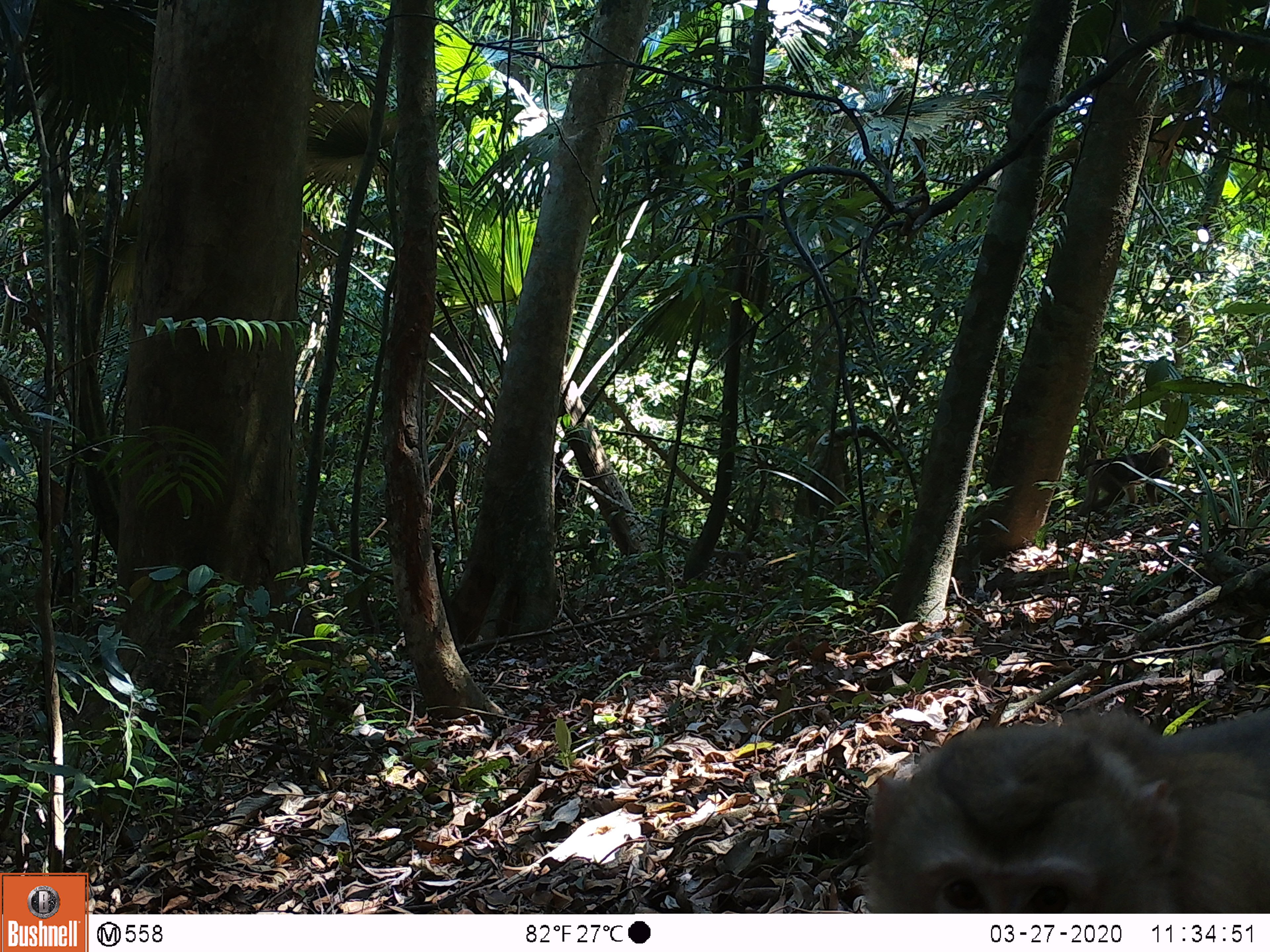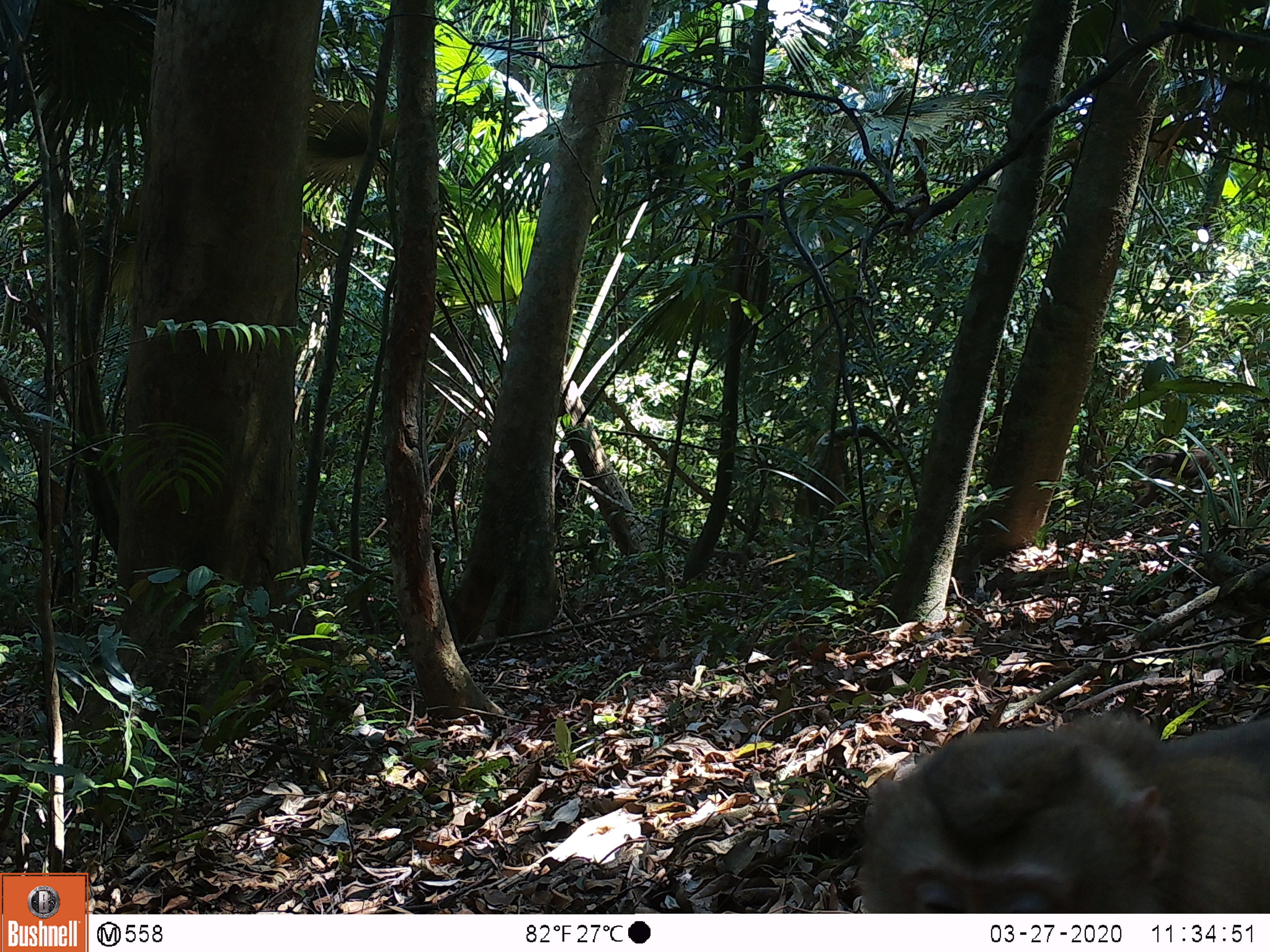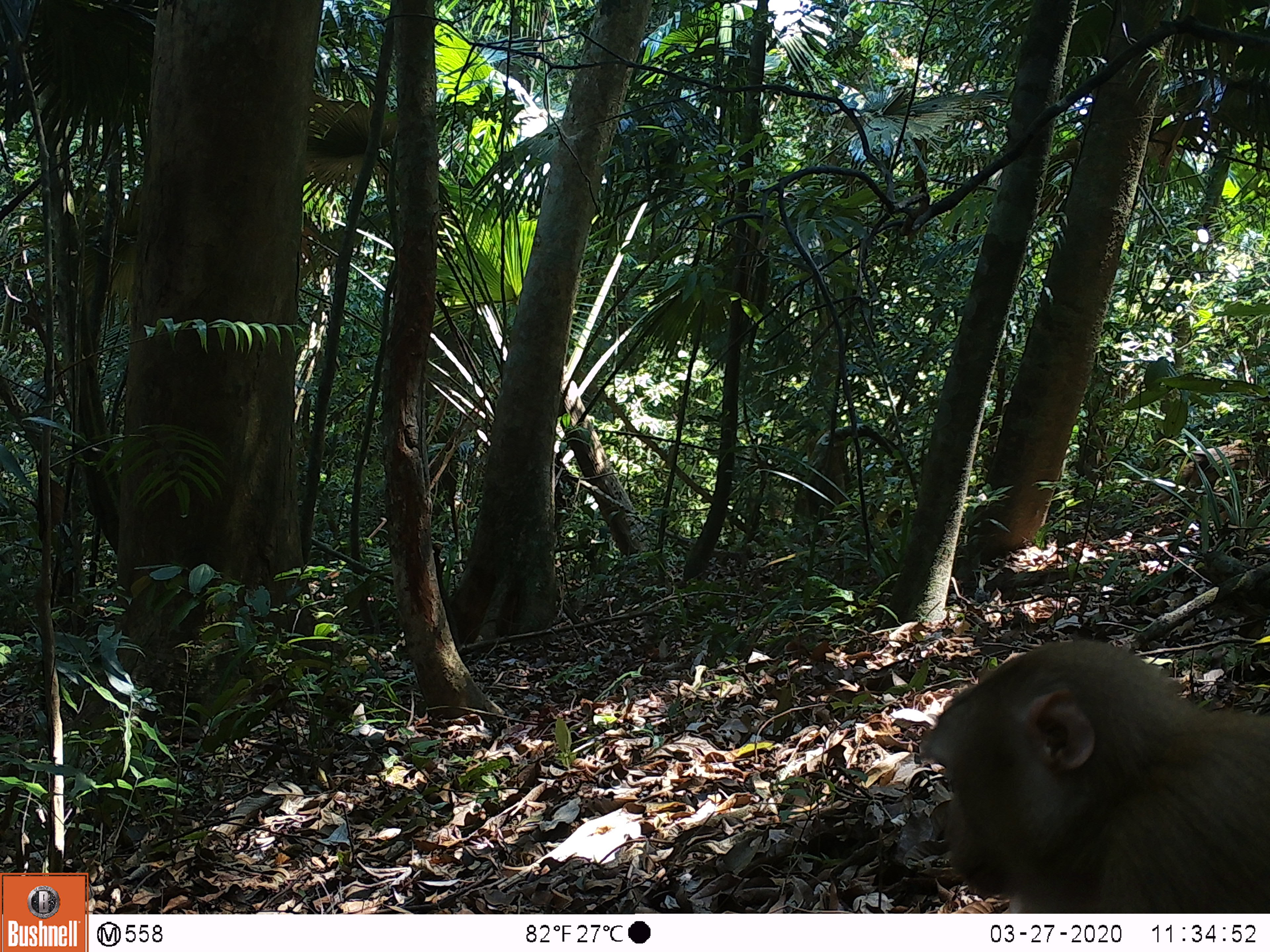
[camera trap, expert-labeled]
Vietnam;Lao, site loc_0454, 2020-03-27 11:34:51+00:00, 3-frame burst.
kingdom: Animalia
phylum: Chordata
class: Mammalia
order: Primates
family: Cercopithecidae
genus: Macaca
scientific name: Macaca nemestrina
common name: pig-tailed macaque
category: pig tailed macaque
Pig tailed macaque (pig-tailed macaque) (Macaca nemestrina). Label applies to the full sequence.